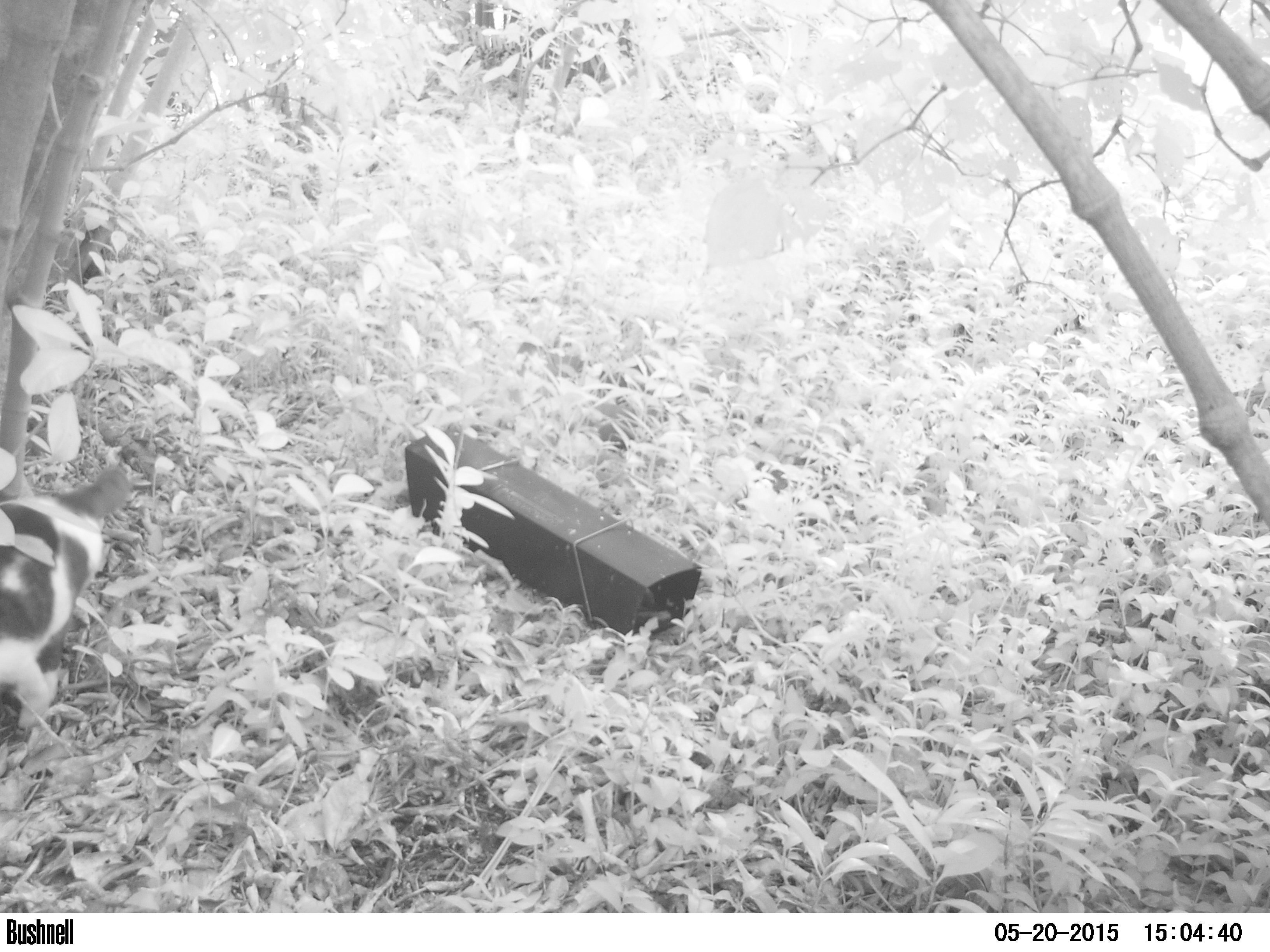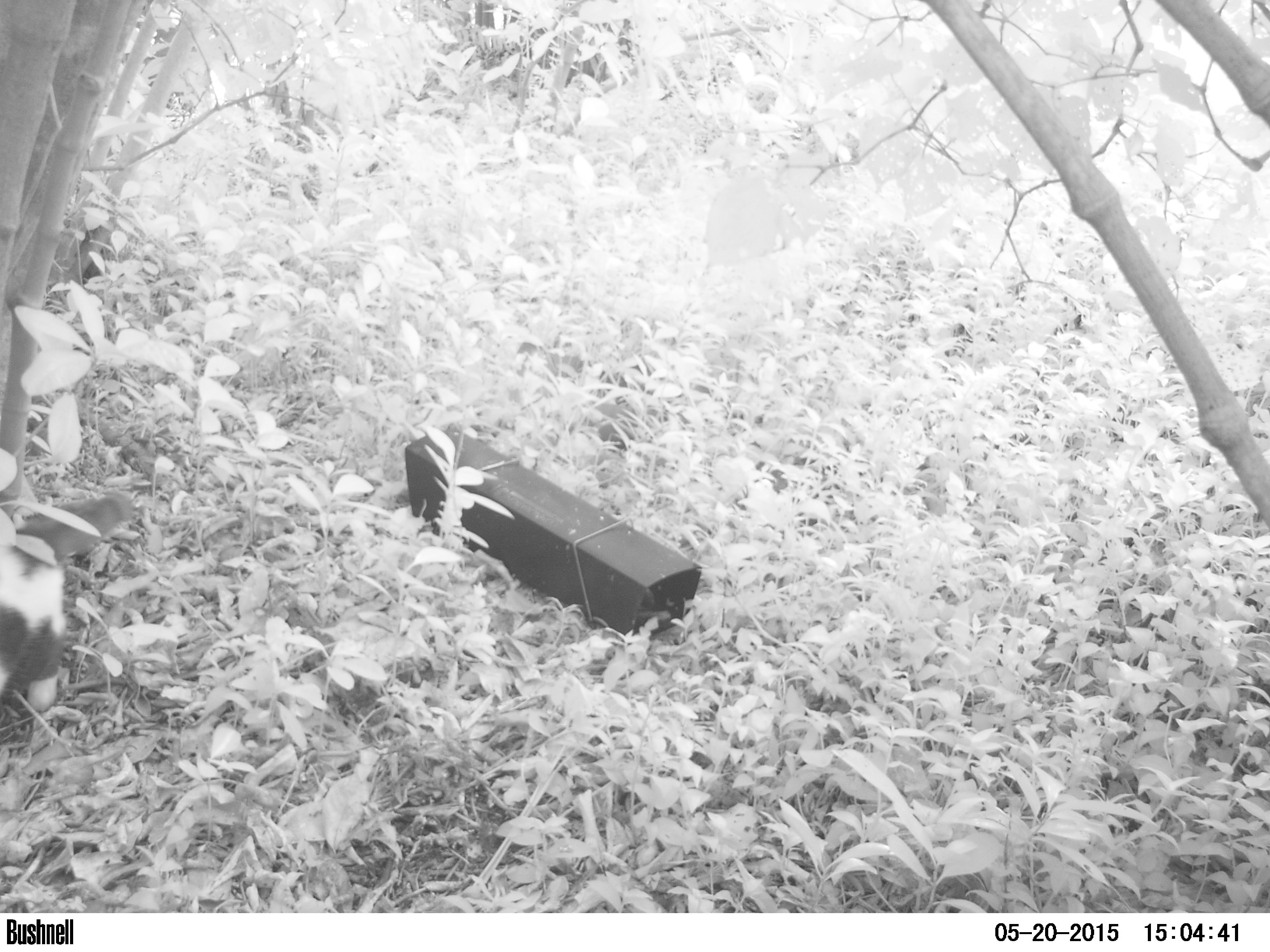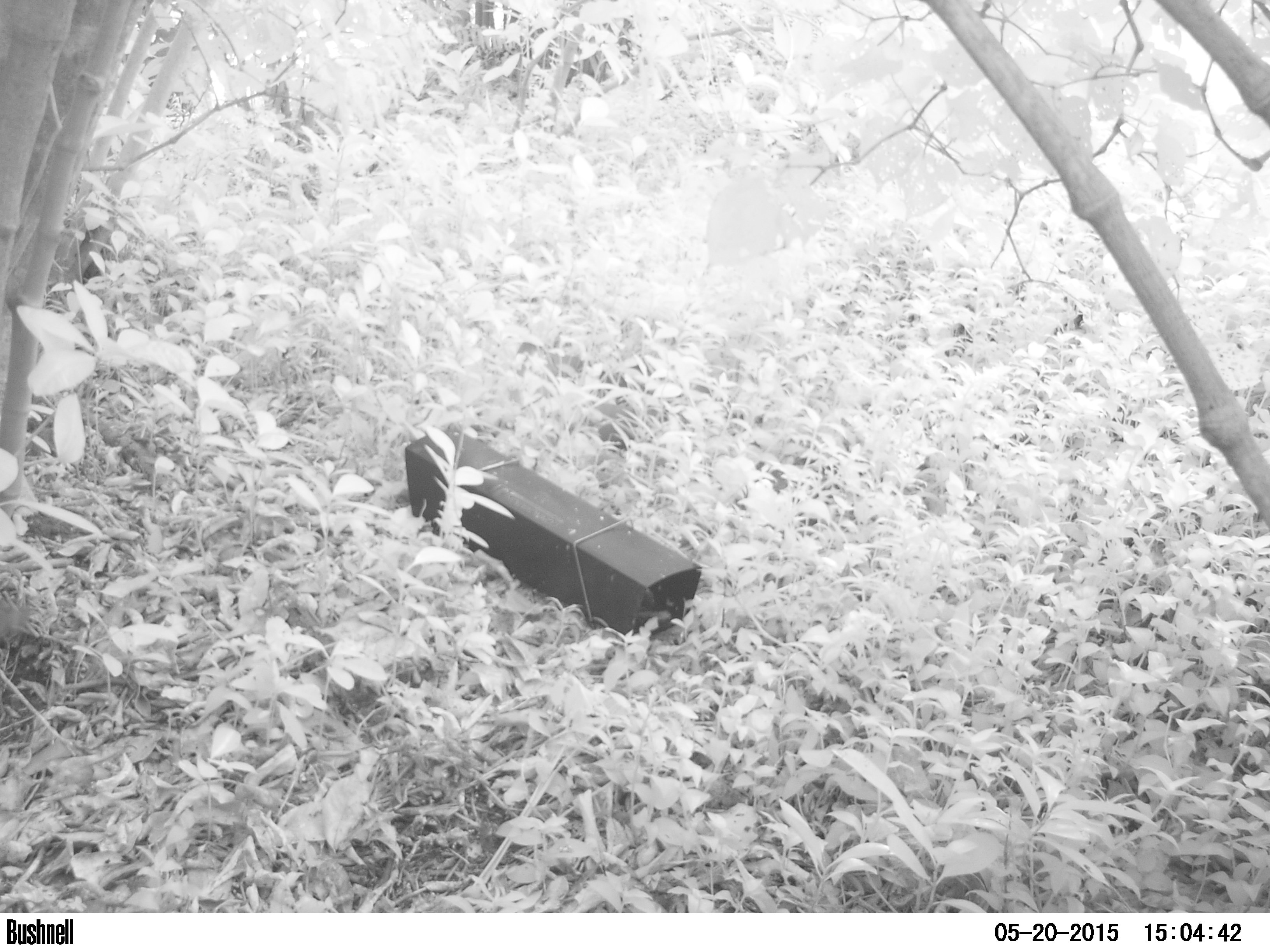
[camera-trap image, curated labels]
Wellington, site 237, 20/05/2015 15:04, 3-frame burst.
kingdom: Animalia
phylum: Chordata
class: Mammalia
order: Carnivora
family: Felidae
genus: Felis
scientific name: Felis catus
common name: cat